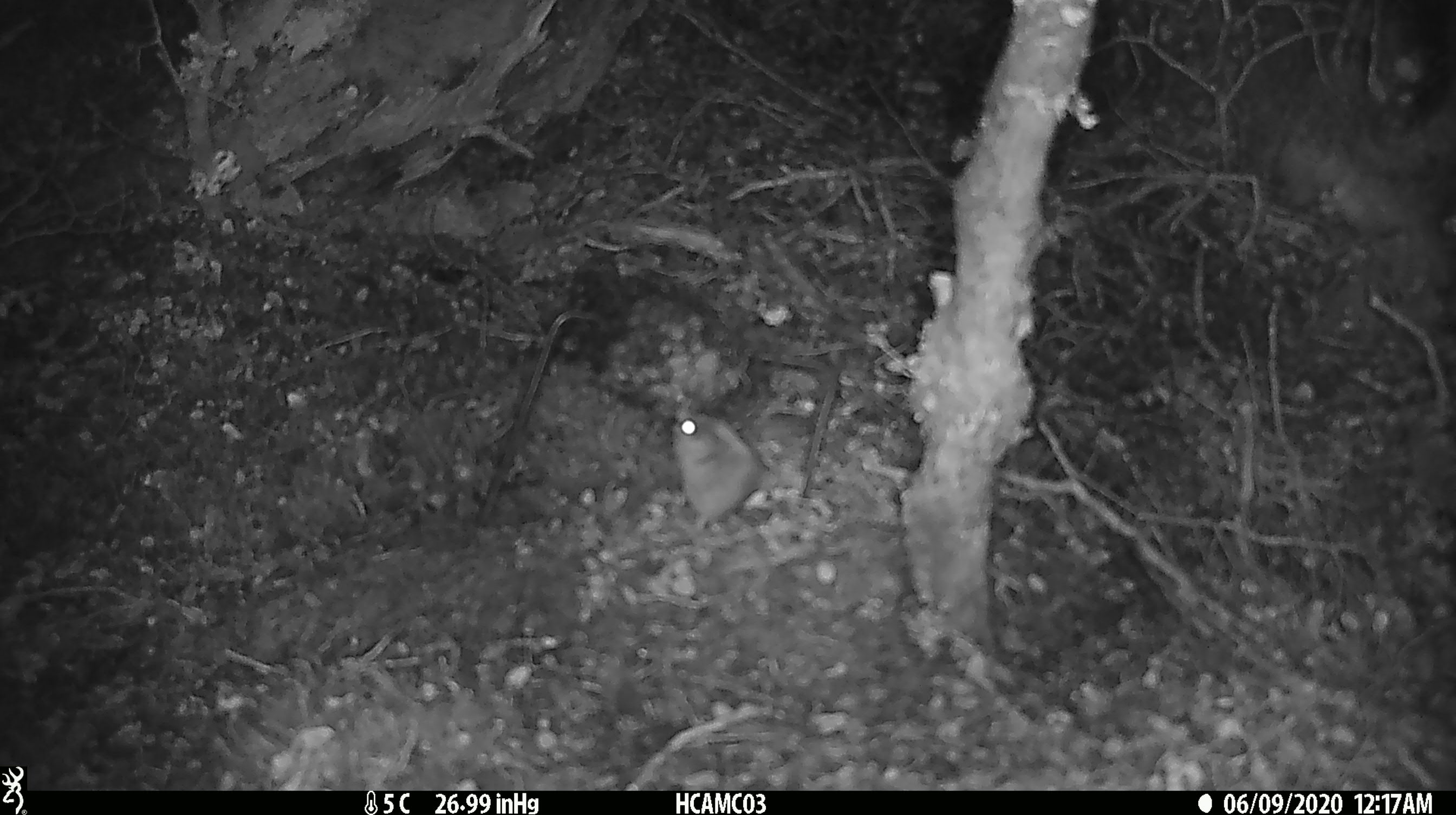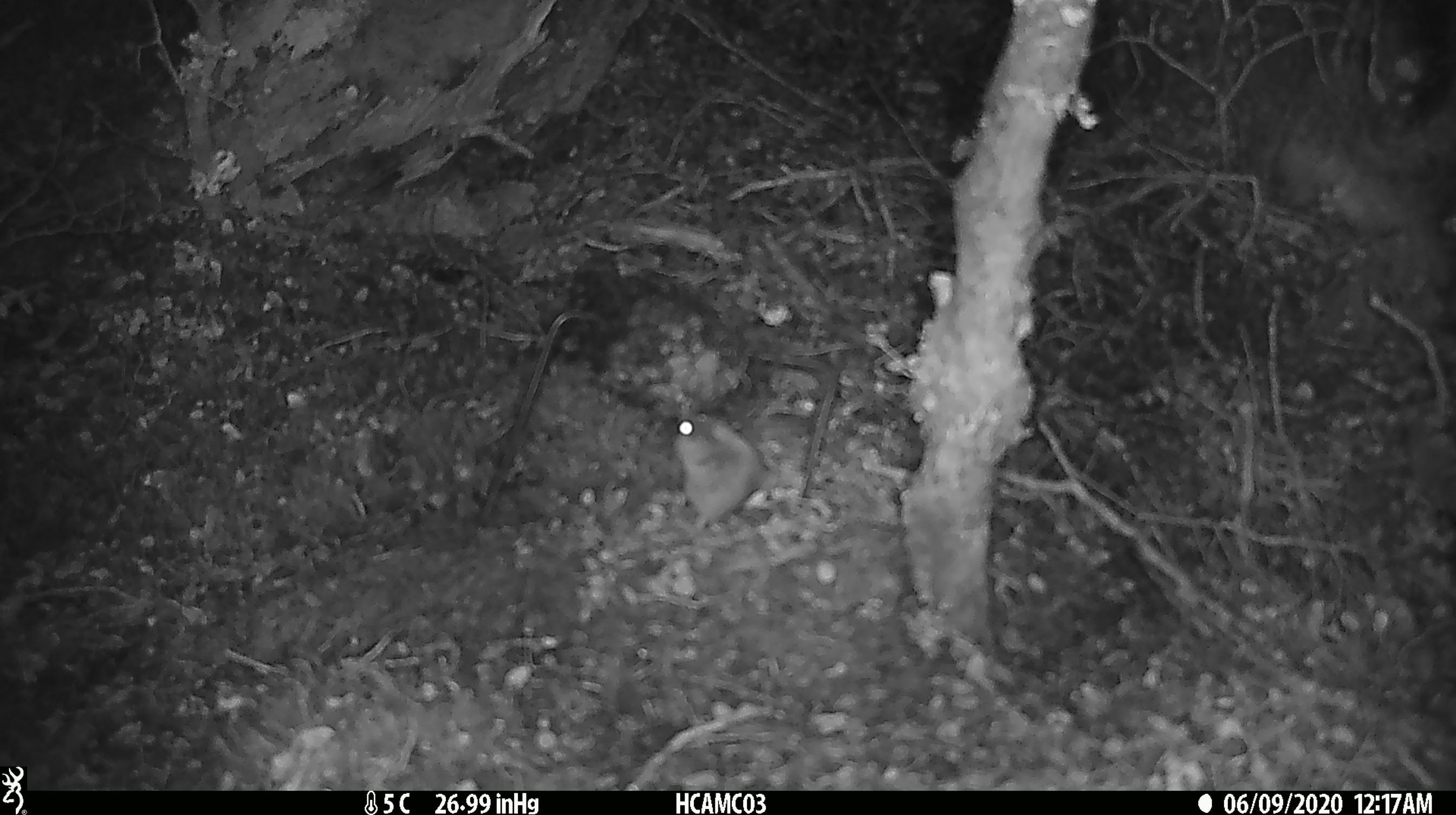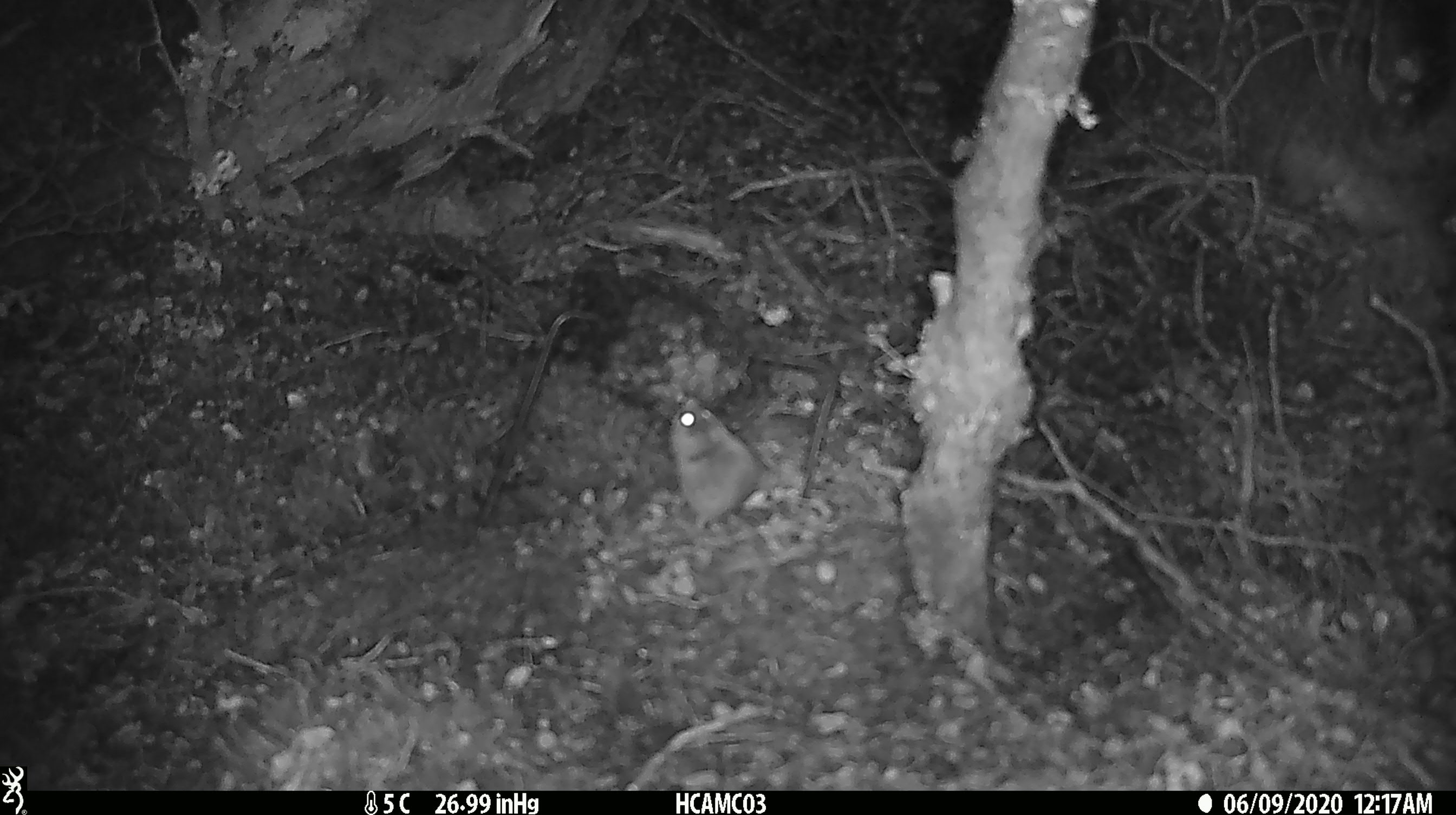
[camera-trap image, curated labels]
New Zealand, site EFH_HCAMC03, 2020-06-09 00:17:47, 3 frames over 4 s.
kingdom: Animalia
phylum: Chordata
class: Mammalia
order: Rodentia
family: Muridae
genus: Mus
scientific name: Mus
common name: mouse